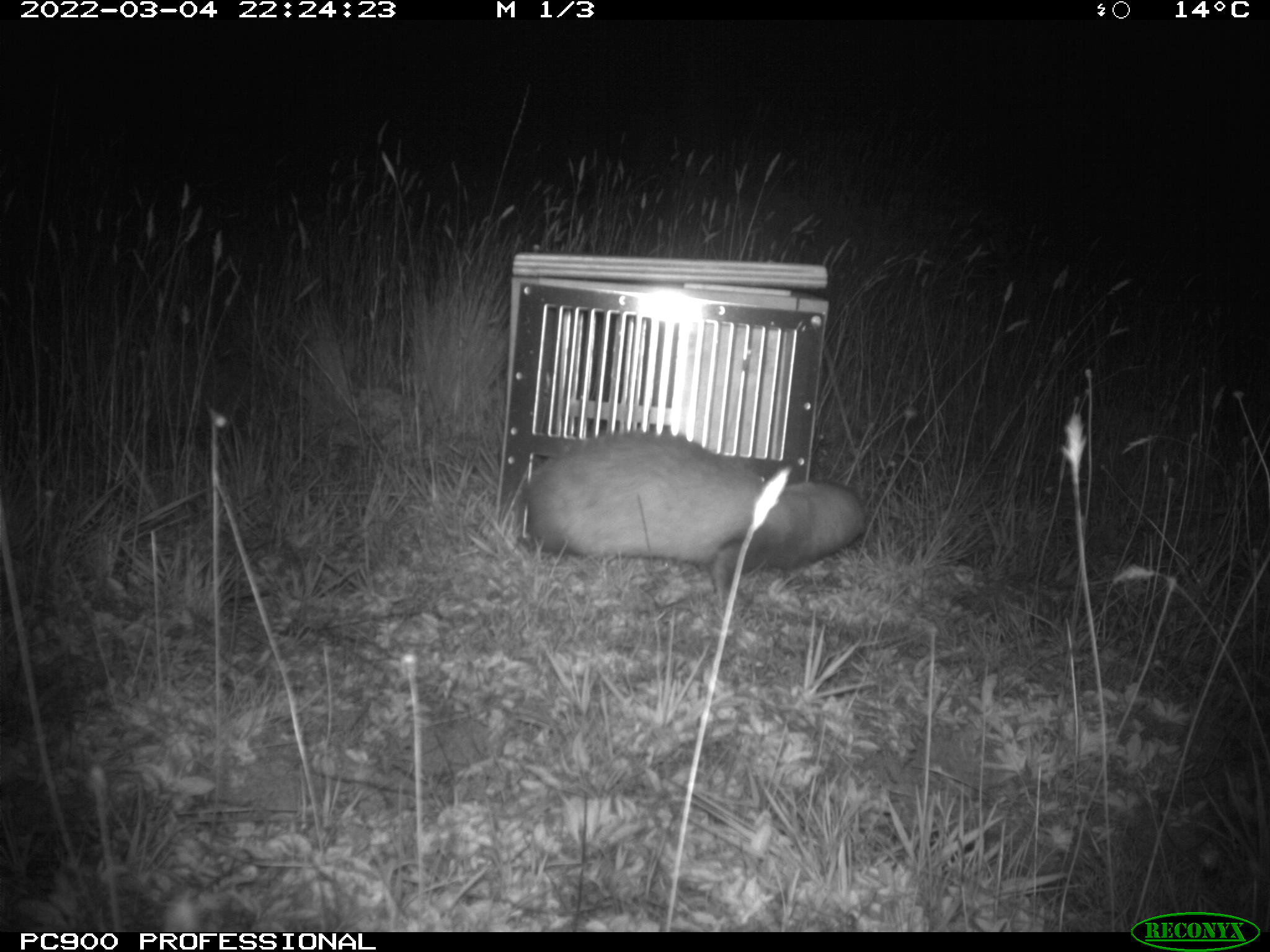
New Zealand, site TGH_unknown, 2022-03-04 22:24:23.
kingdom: Animalia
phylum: Chordata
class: Mammalia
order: Carnivora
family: Mustelidae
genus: Mustela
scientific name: Mustela furo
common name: ferret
Ferret (Mustela furo).